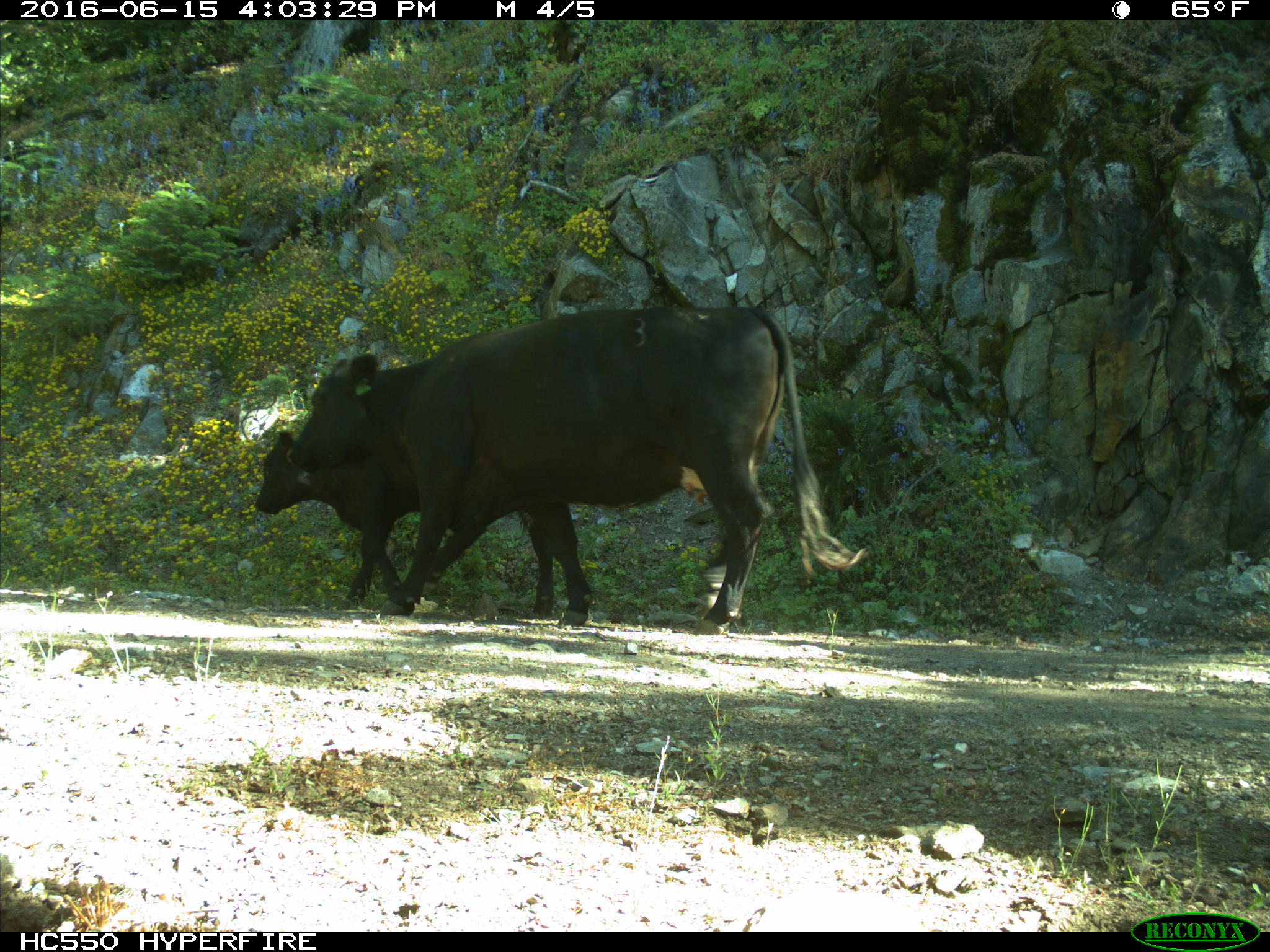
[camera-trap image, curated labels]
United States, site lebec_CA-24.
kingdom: Animalia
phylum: Chordata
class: Mammalia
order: Artiodactyla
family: Bovidae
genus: Bos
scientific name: Bos taurus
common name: domestic cow